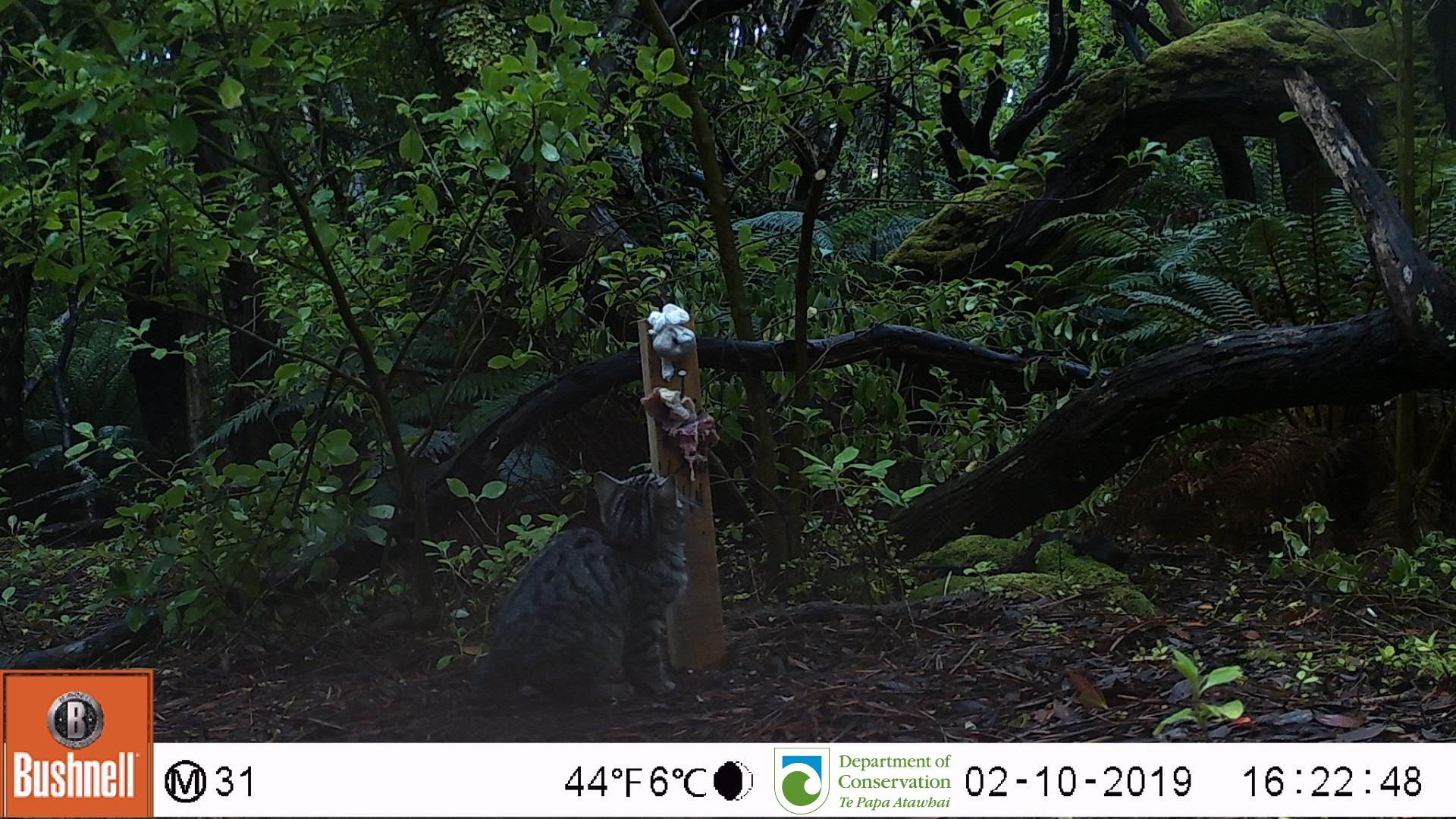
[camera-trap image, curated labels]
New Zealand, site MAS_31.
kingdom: Animalia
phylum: Chordata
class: Mammalia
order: Carnivora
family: Felidae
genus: Felis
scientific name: Felis catus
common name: domestic cat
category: cat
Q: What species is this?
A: Cat (domestic cat) (Felis catus).